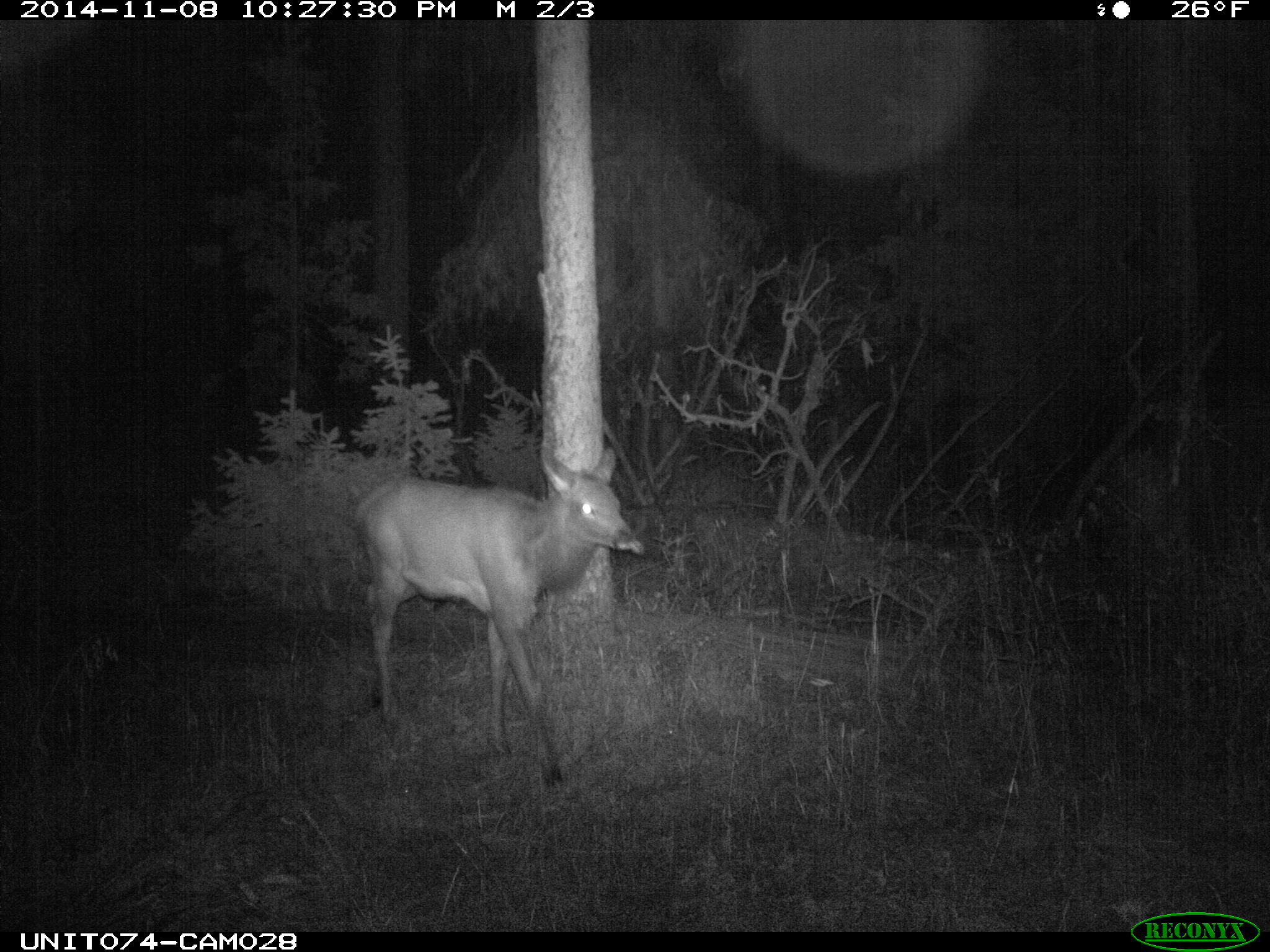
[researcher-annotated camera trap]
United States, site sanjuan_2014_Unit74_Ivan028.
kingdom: Animalia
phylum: Chordata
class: Mammalia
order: Artiodactyla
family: Cervidae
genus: Cervus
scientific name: Cervus elaphus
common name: red deer